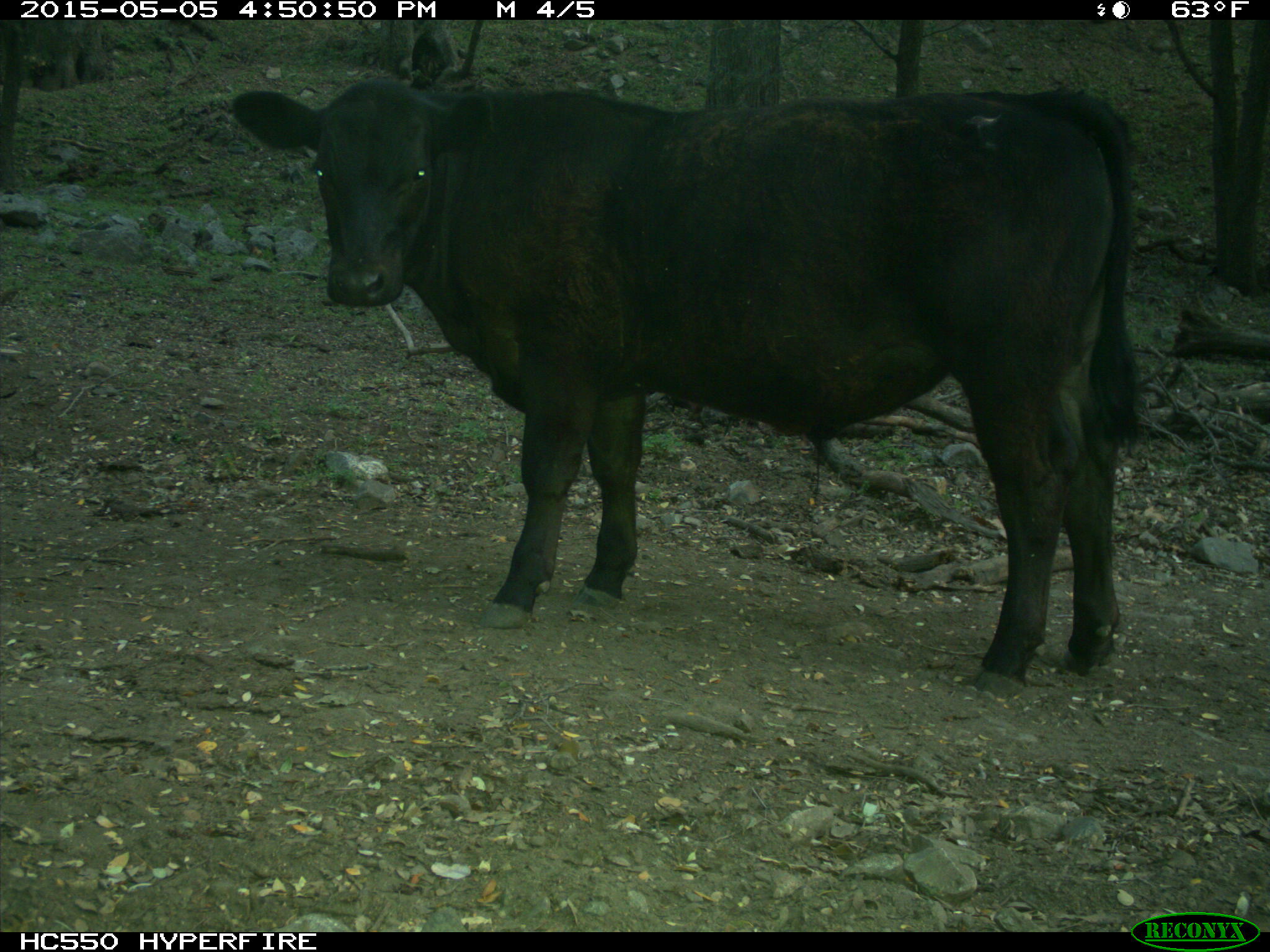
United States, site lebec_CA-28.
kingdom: Animalia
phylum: Chordata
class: Mammalia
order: Artiodactyla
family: Bovidae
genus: Bos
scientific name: Bos taurus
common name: domestic cow